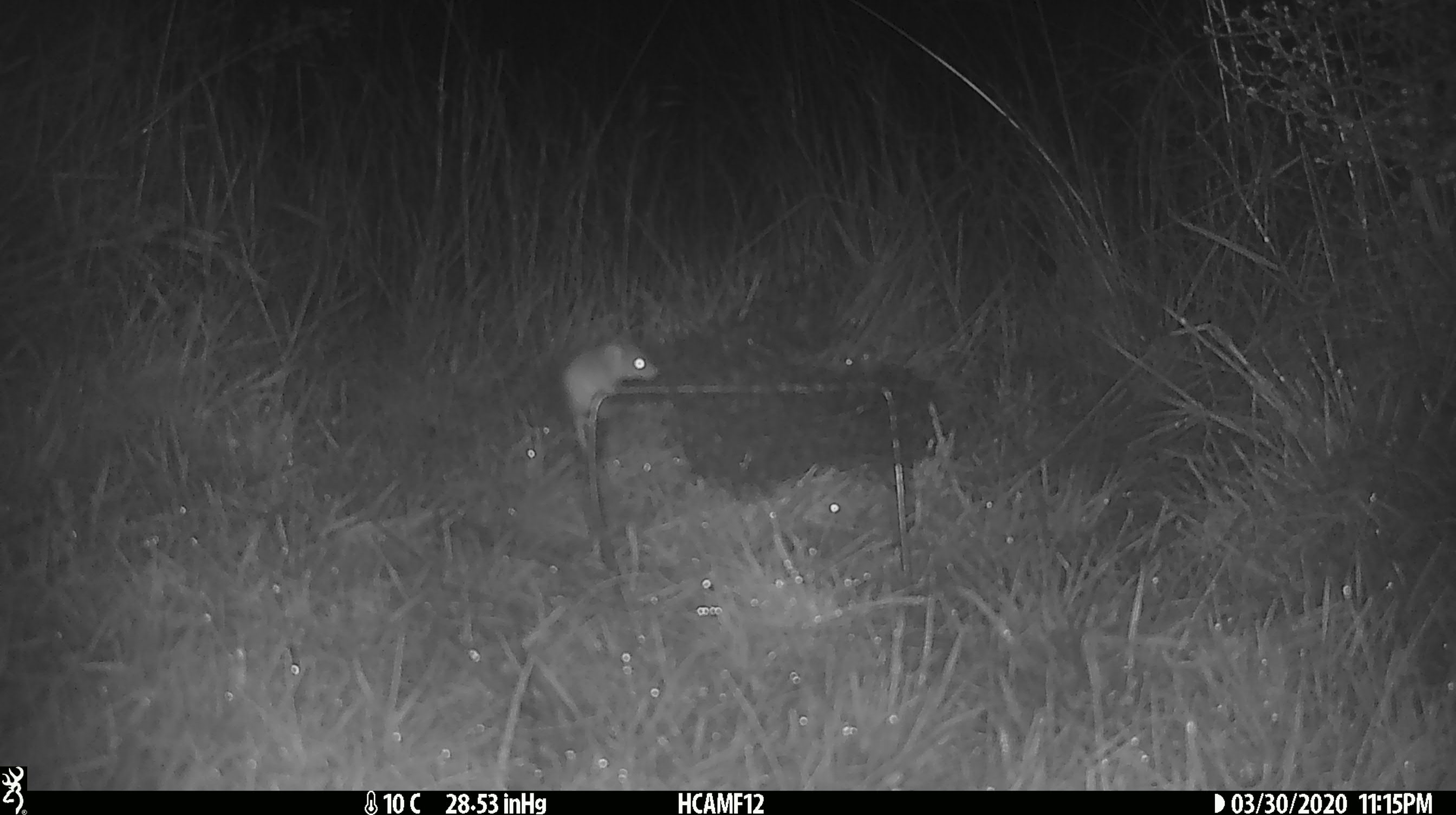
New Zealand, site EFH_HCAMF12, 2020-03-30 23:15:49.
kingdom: Animalia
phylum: Chordata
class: Mammalia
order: Rodentia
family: Muridae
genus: Mus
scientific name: Mus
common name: mouse